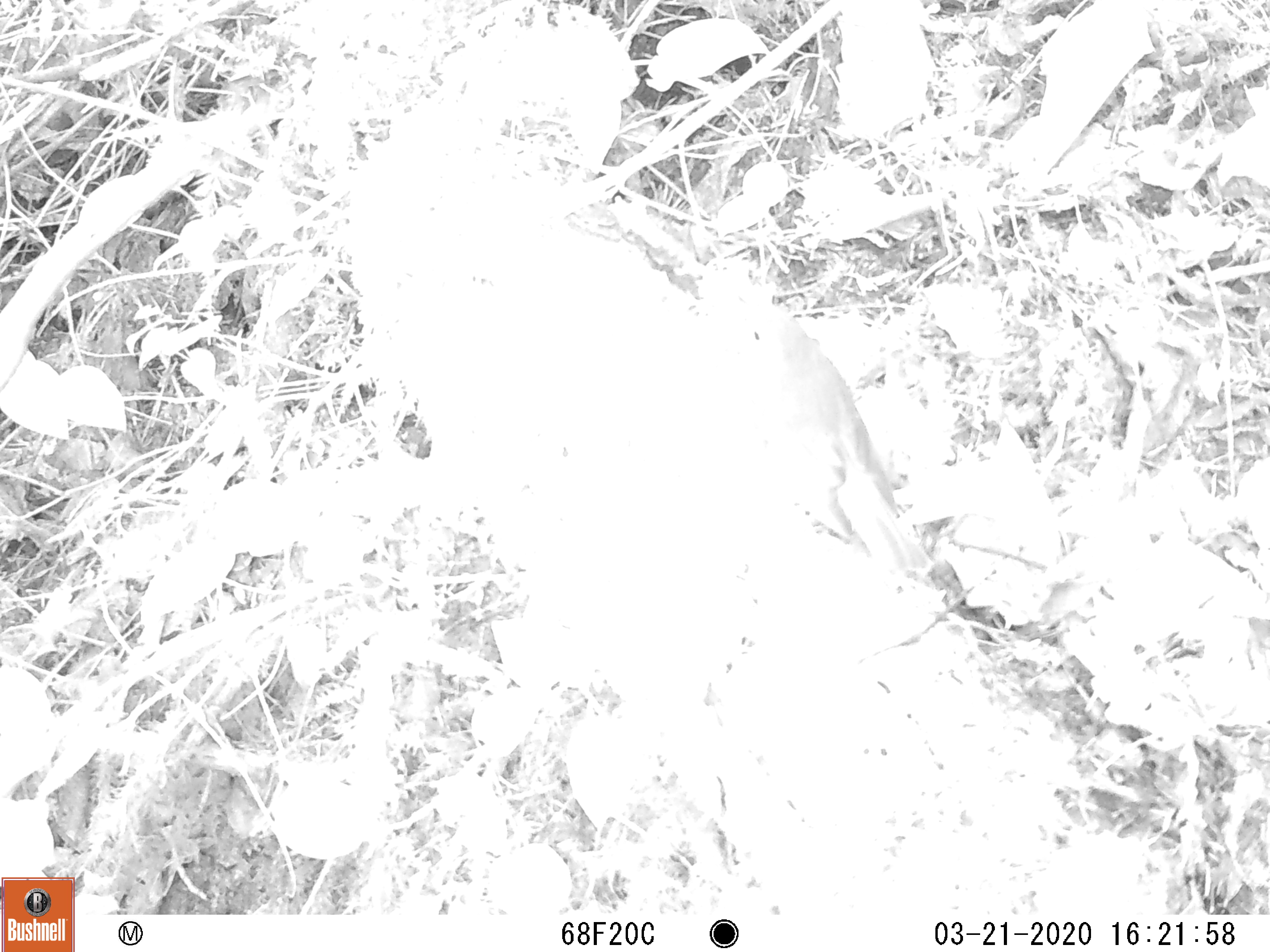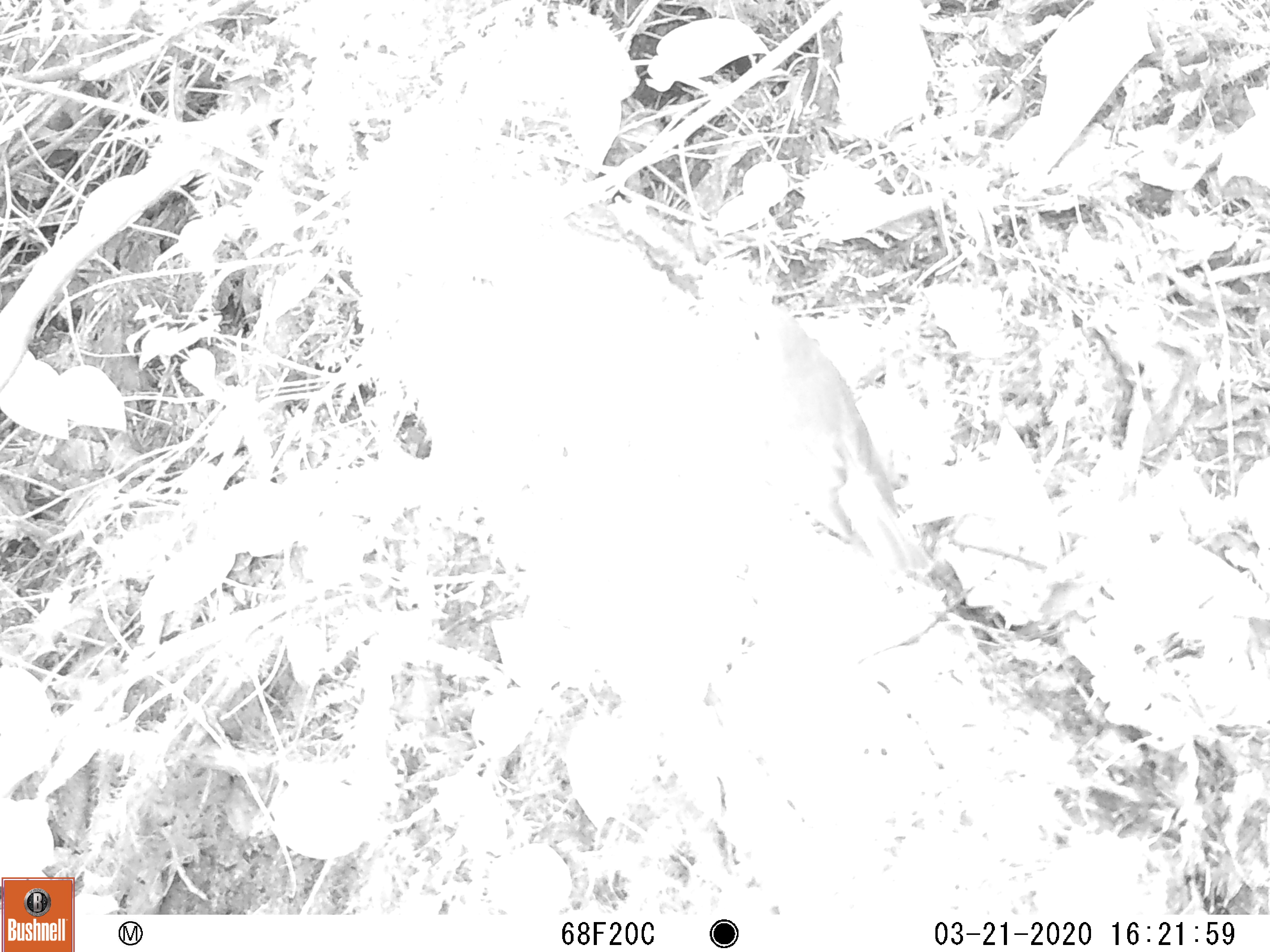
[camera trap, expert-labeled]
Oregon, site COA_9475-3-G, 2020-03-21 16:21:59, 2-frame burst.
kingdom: Animalia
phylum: Chordata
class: Aves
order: Passeriformes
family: Turdidae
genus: Catharus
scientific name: Catharus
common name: brown thrushes and nightingale-thrushes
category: catharus species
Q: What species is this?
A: Catharus species (brown thrushes and nightingale-thrushes) (Catharus).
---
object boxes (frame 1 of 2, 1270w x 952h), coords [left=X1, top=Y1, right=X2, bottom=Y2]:
catharus species: [left=724, top=292, right=927, bottom=576]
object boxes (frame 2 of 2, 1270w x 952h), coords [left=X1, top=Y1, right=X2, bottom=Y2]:
catharus species: [left=734, top=283, right=927, bottom=576]